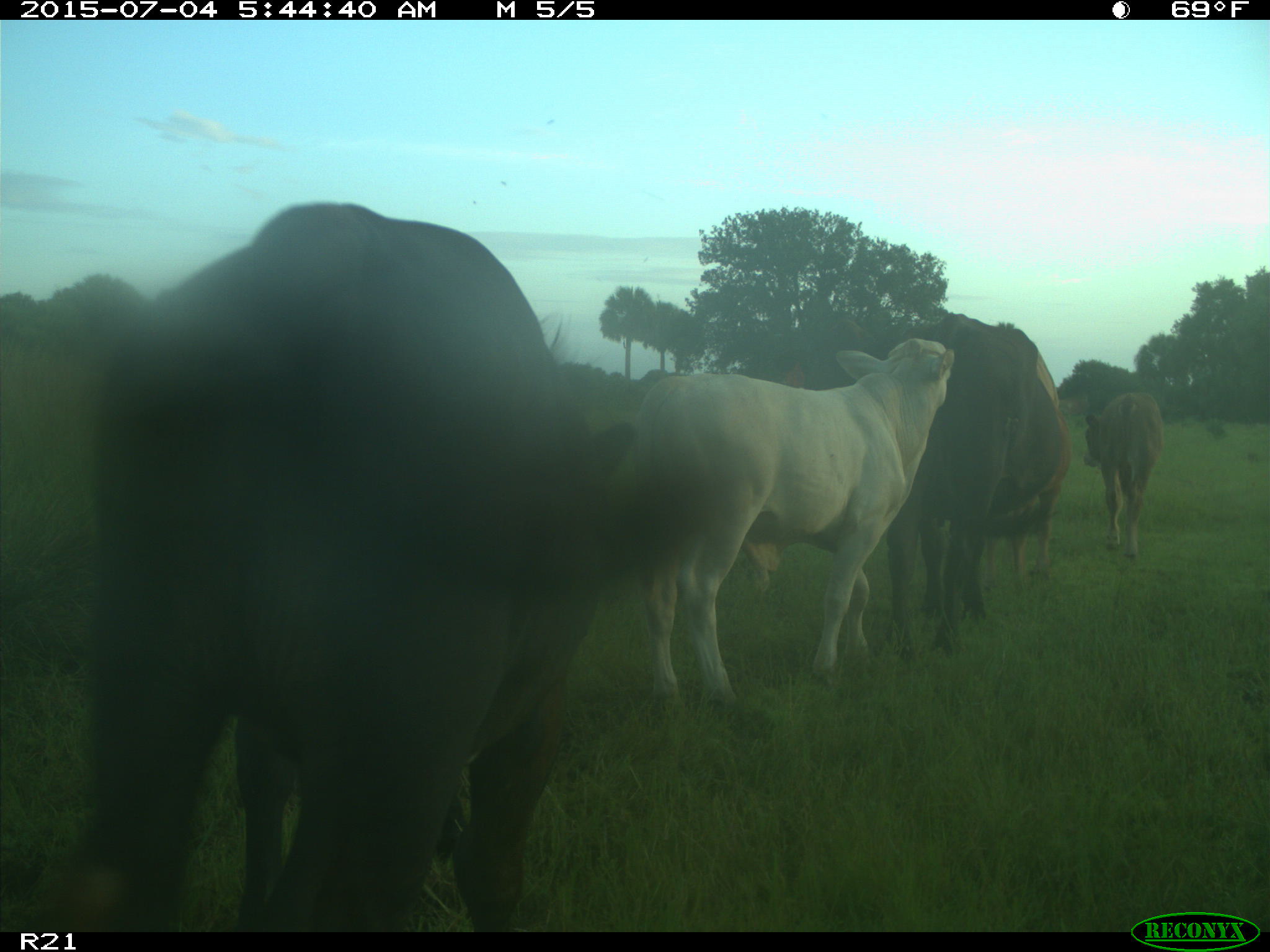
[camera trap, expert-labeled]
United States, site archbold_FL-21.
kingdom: Animalia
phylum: Chordata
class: Mammalia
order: Artiodactyla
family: Bovidae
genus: Bos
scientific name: Bos taurus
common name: domestic cow